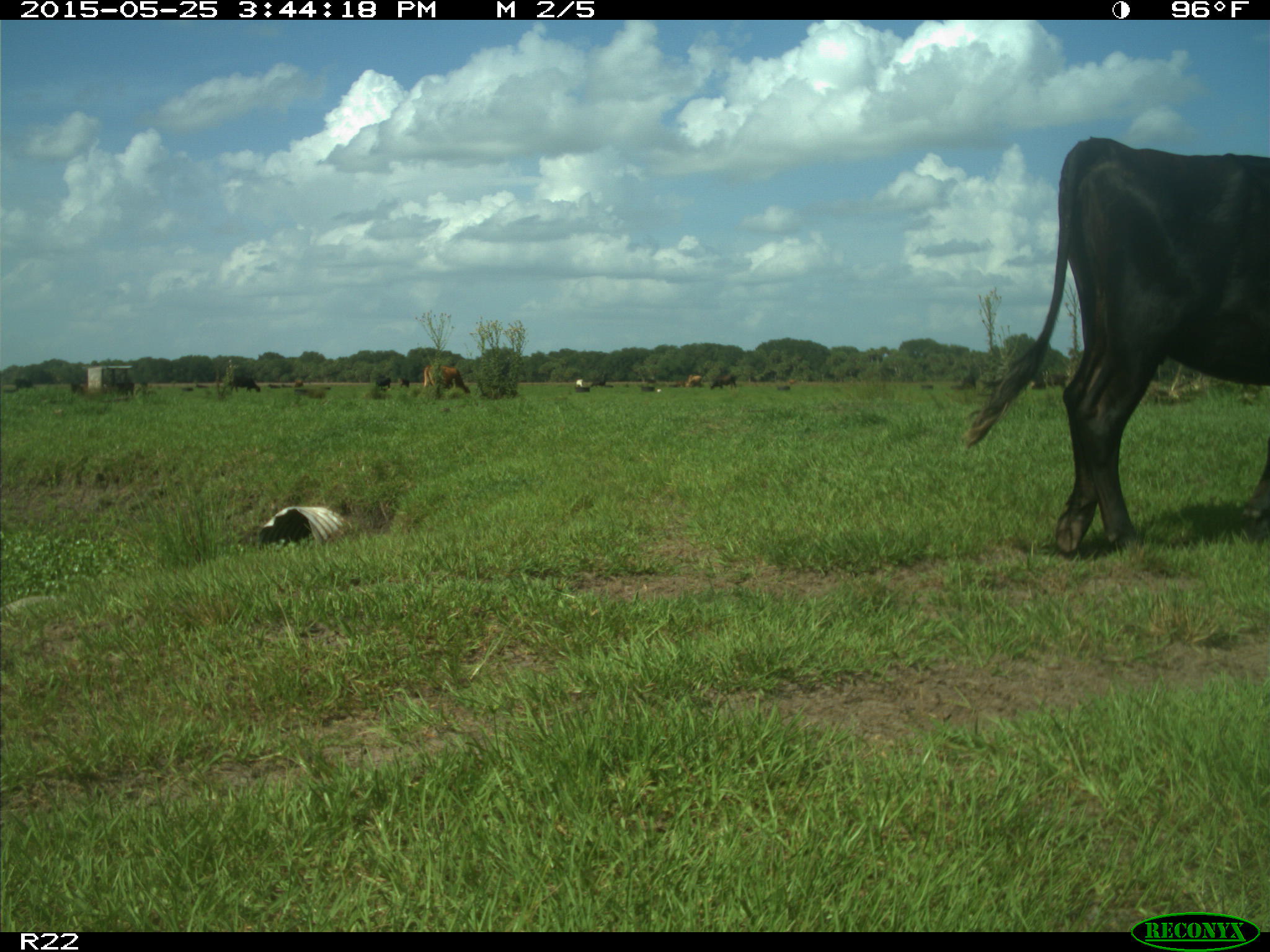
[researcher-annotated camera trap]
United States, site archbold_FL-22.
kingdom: Animalia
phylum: Chordata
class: Mammalia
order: Artiodactyla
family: Bovidae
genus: Bos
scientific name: Bos taurus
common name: domestic cow